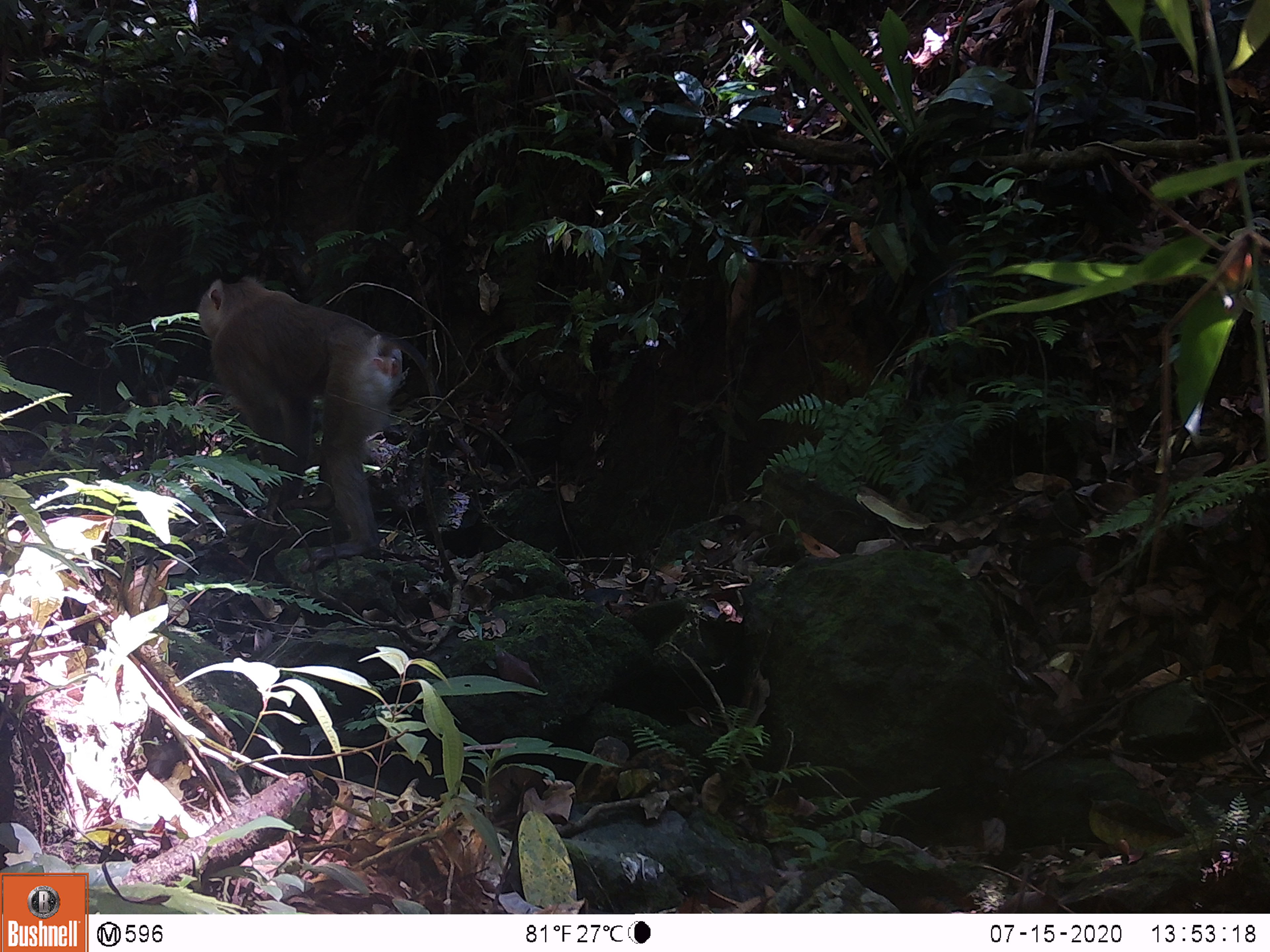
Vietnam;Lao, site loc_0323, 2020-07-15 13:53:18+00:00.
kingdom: Animalia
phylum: Chordata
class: Mammalia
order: Primates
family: Cercopithecidae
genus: Macaca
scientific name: Macaca nemestrina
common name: pig-tailed macaque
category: pig tailed macaque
Pig tailed macaque (pig-tailed macaque) (Macaca nemestrina). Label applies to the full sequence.